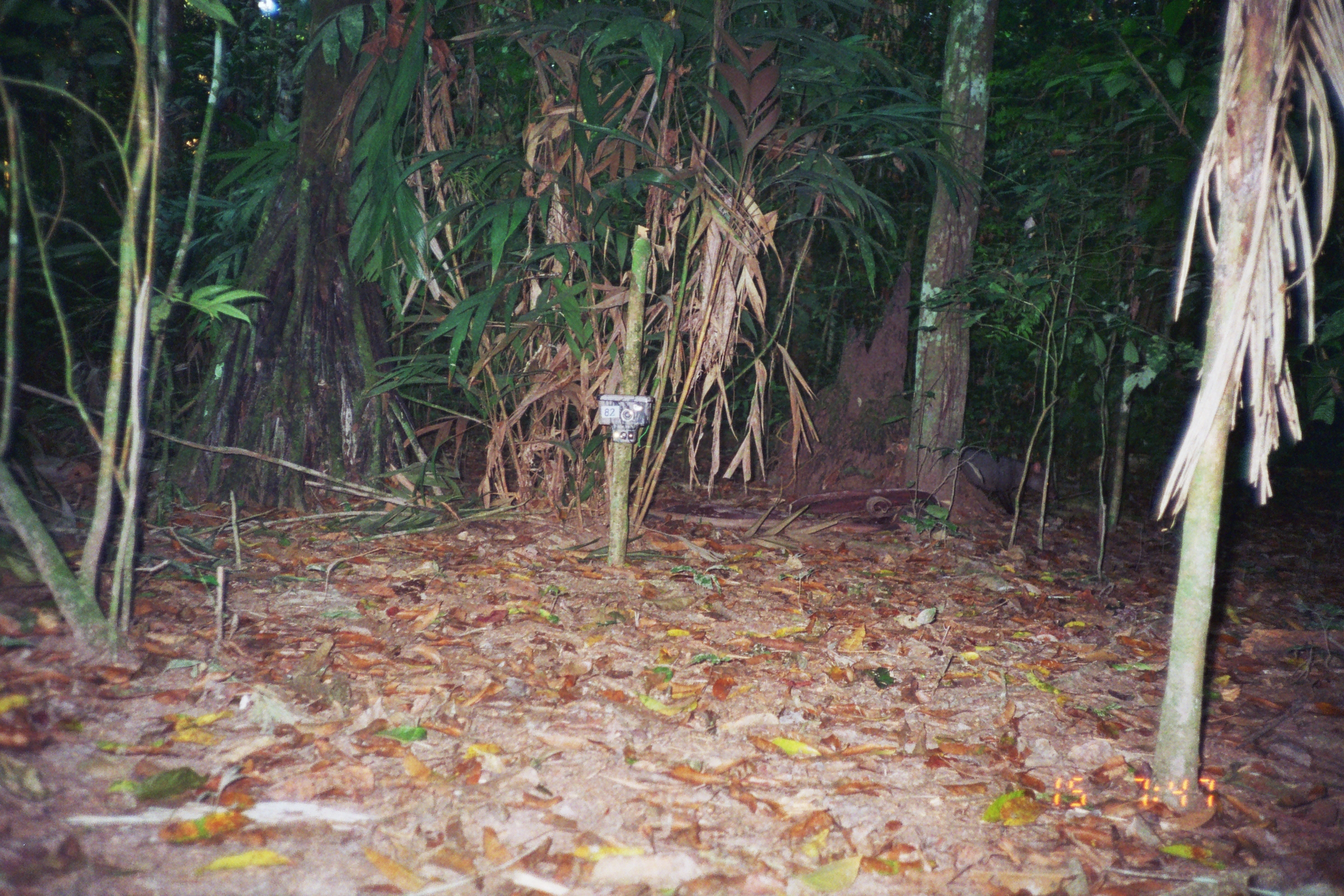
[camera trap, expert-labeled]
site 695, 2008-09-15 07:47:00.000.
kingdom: Animalia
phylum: Chordata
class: Mammalia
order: Carnivora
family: Canidae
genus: Atelocynus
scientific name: Atelocynus microtis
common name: short-eared dog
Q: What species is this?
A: Atelocynus microtis (short-eared dog).